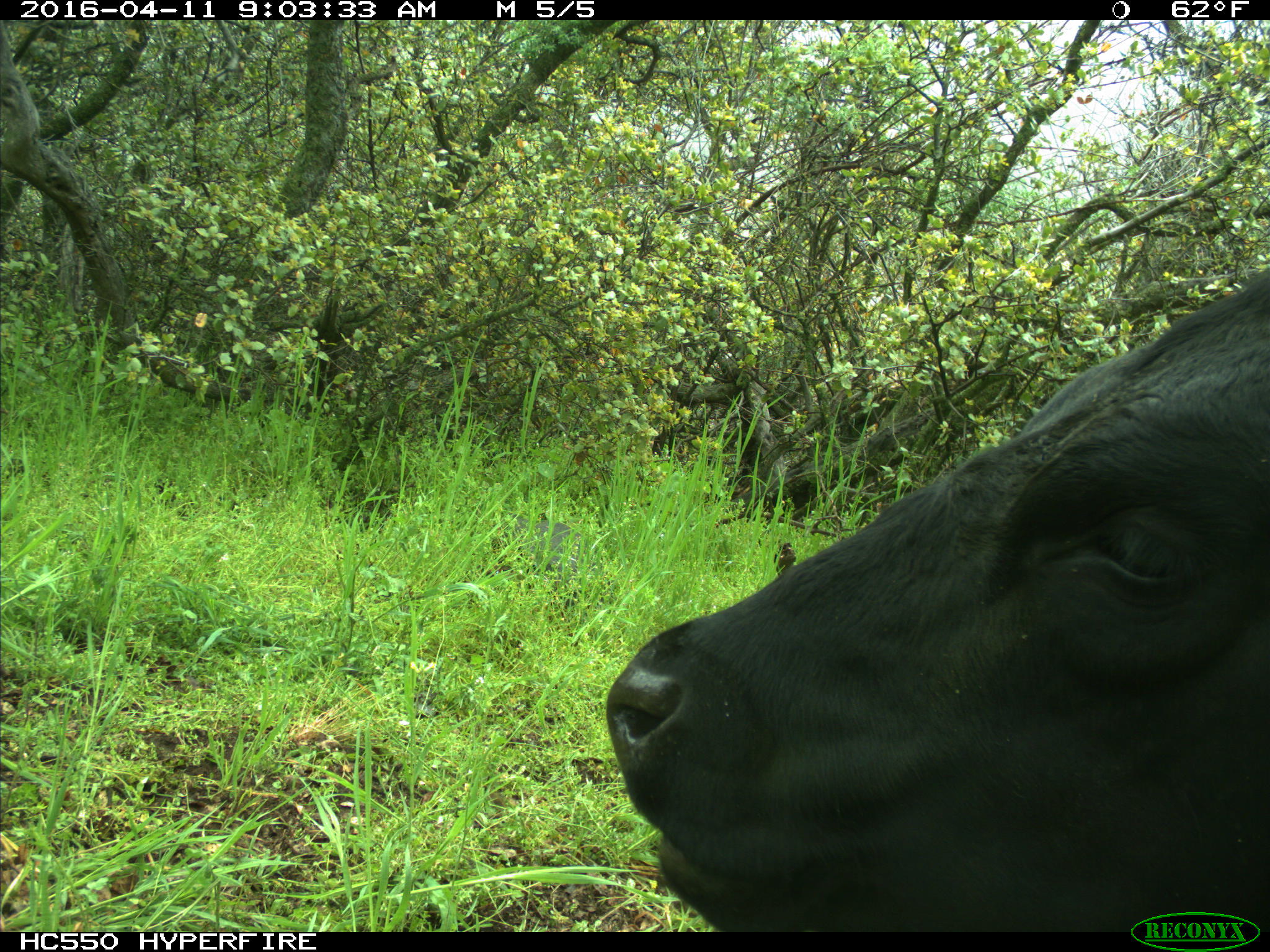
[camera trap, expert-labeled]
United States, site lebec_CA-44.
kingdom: Animalia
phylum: Chordata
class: Mammalia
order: Artiodactyla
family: Bovidae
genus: Bos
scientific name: Bos taurus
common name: domestic cow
Bos taurus (domestic cow).